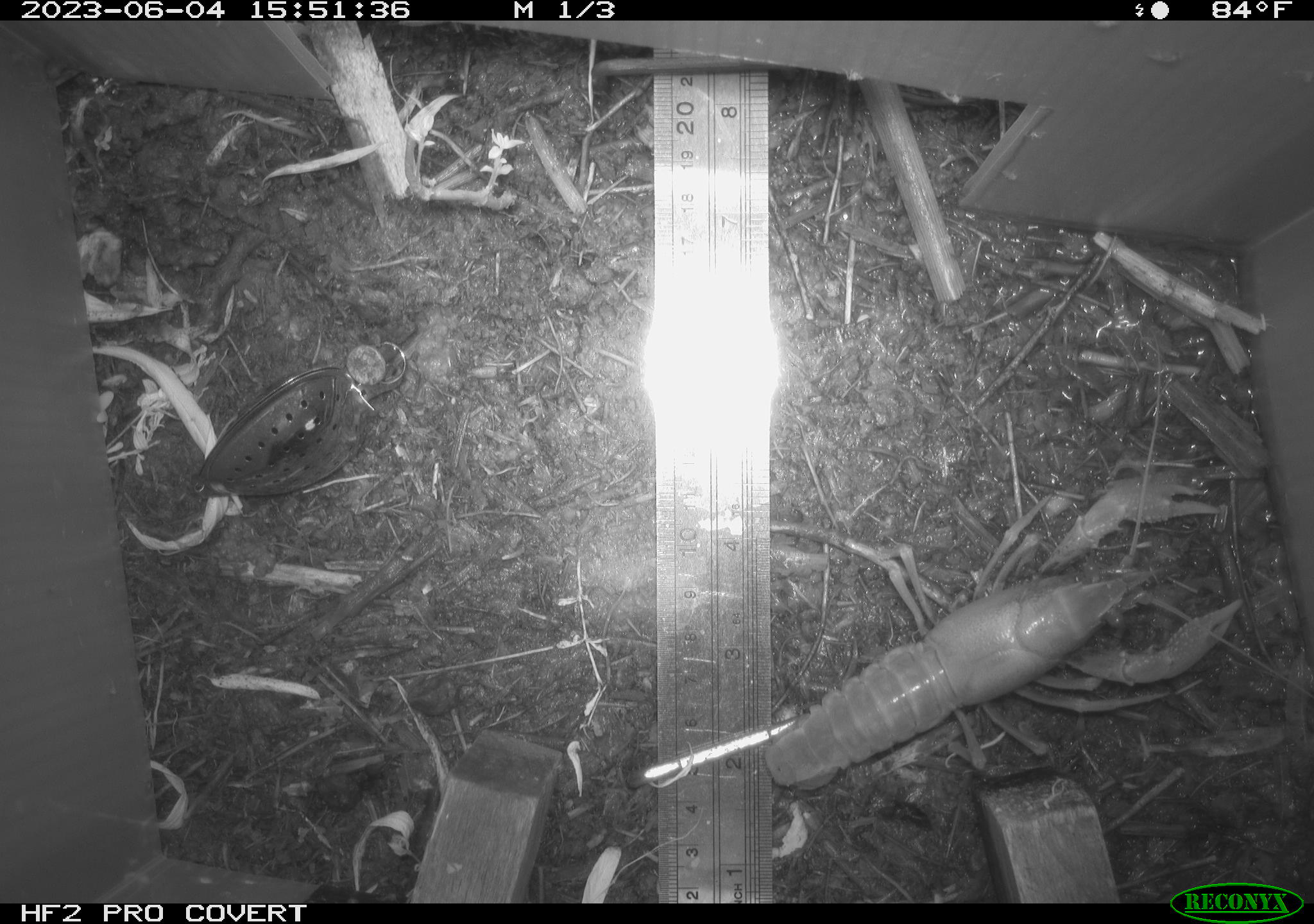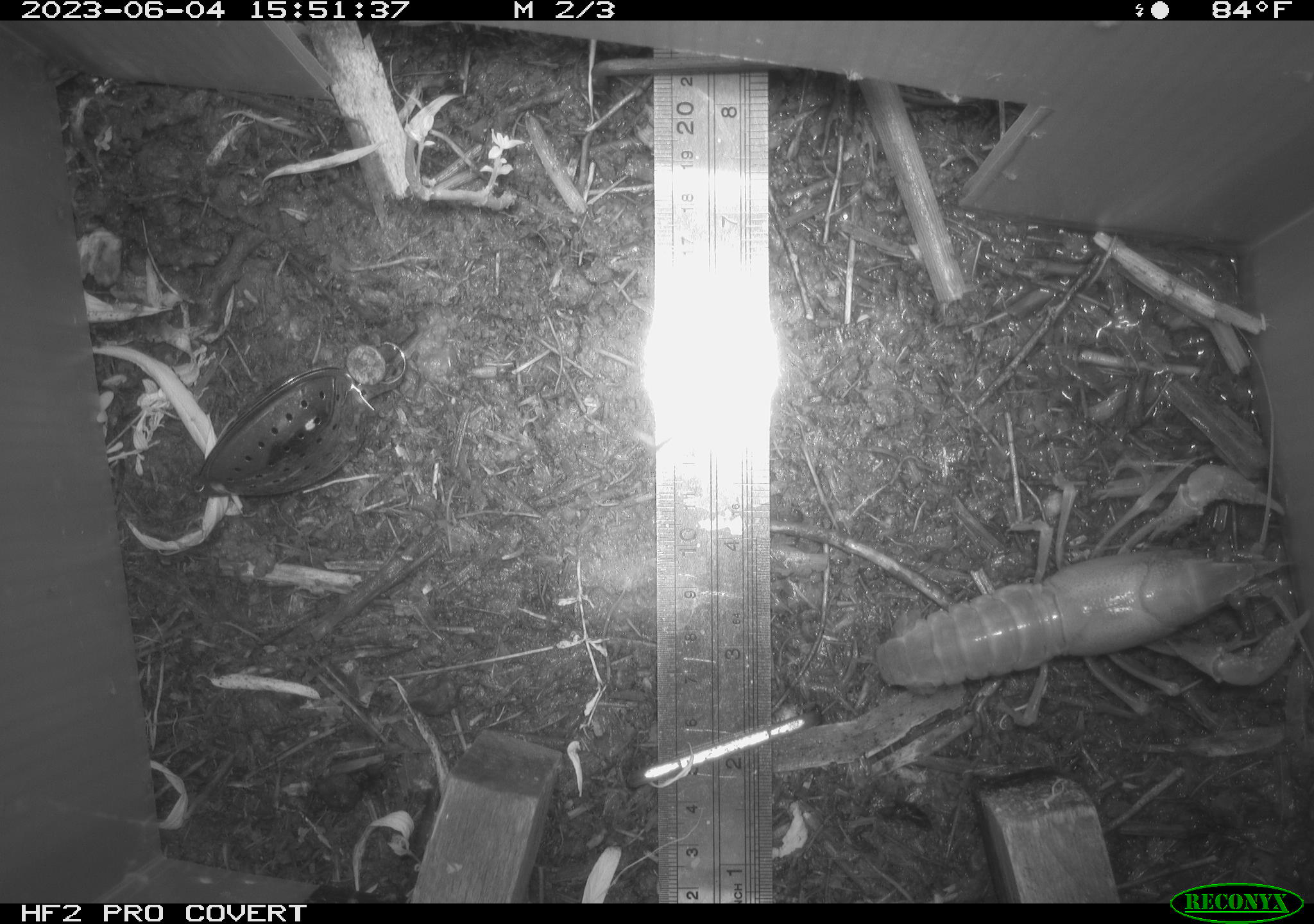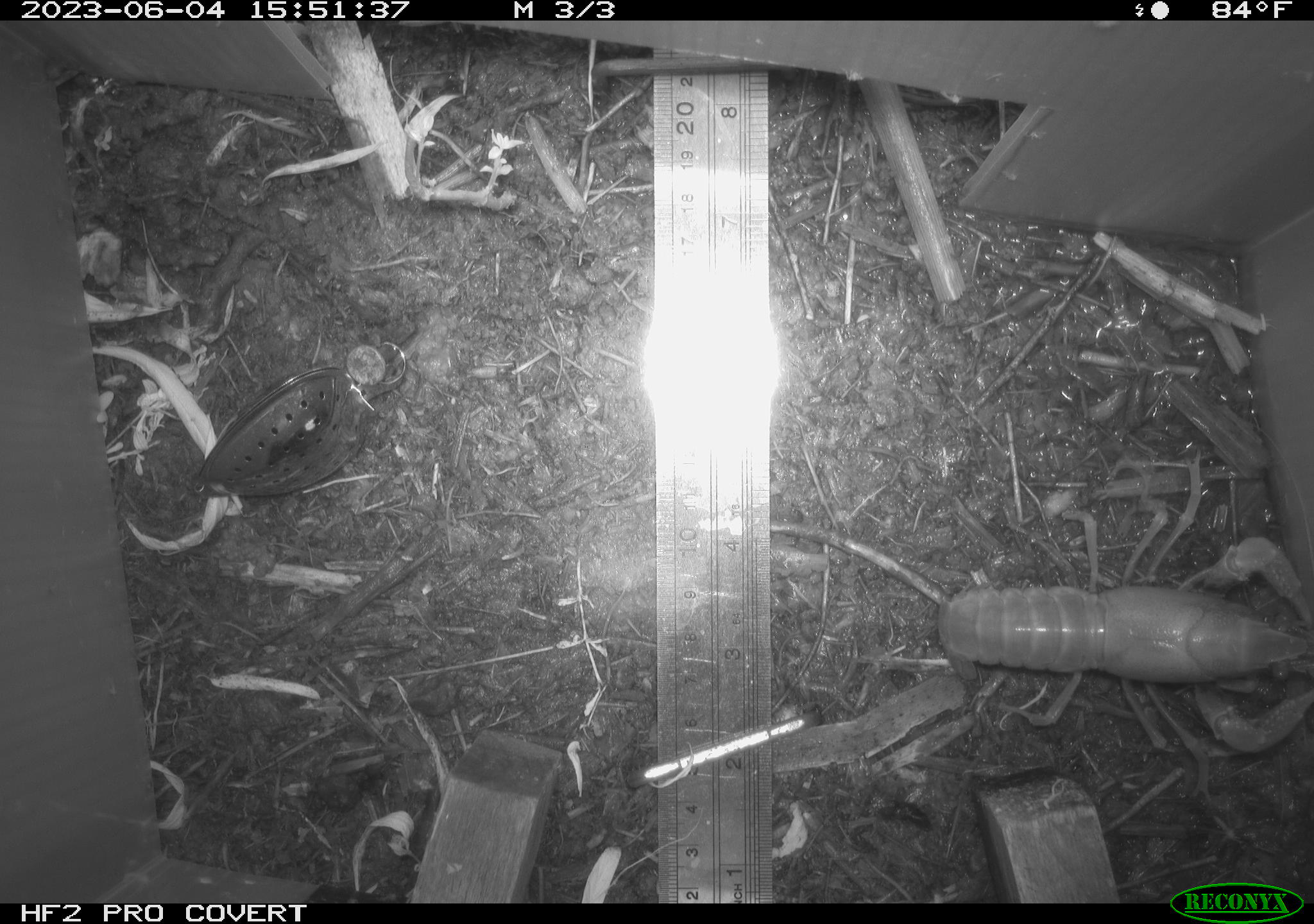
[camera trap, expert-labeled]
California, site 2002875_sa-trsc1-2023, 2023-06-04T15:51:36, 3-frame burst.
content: unidentified animal